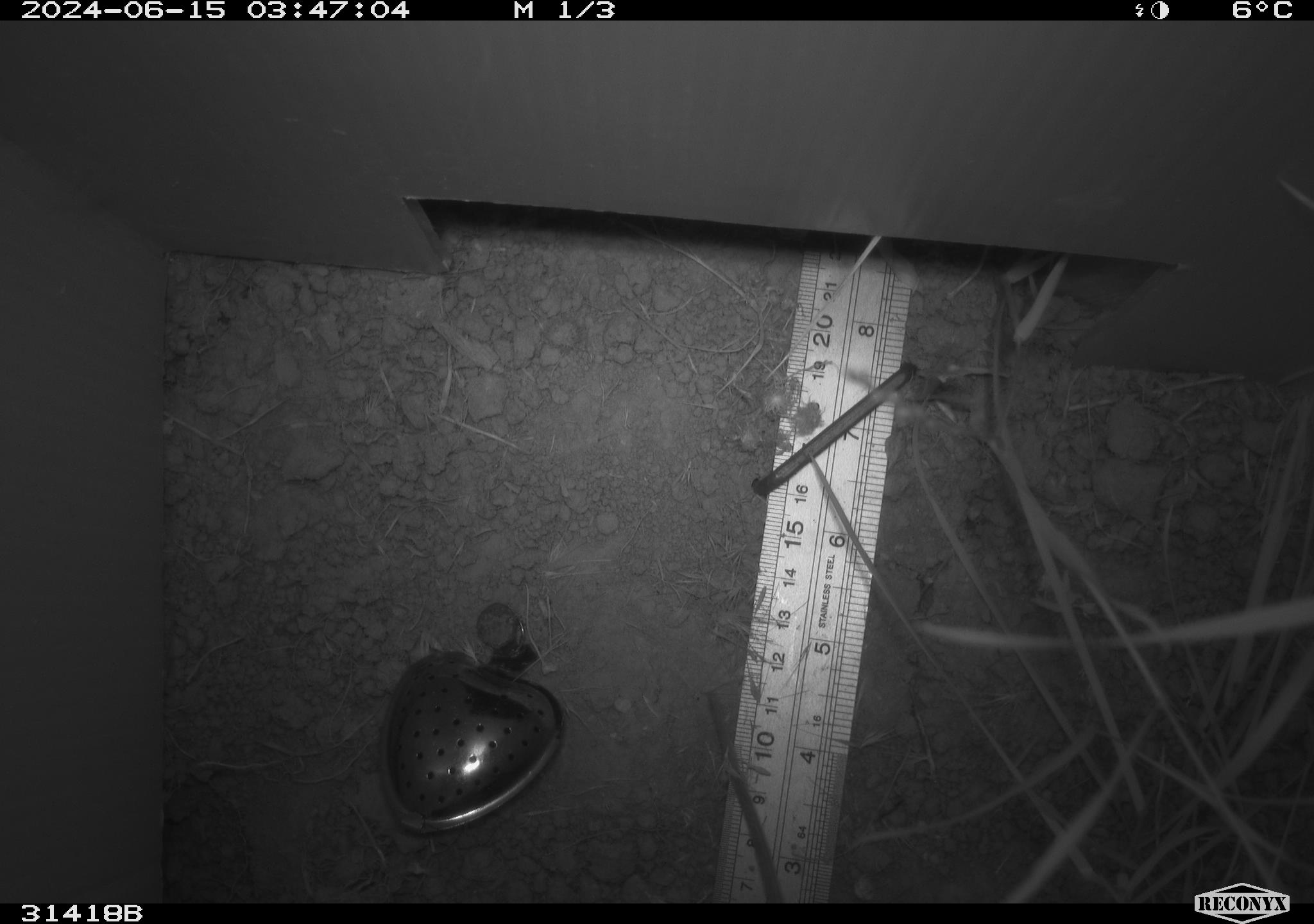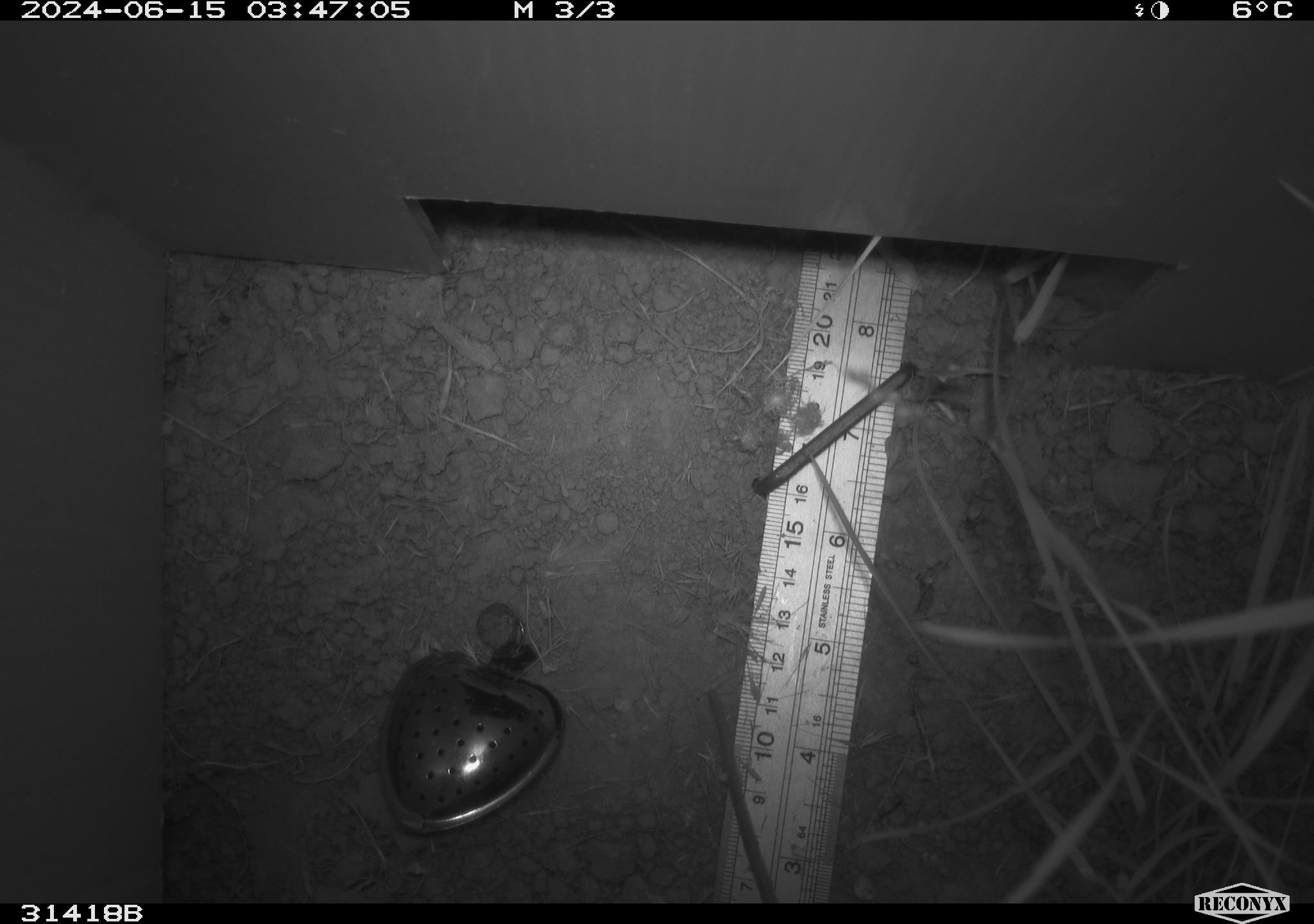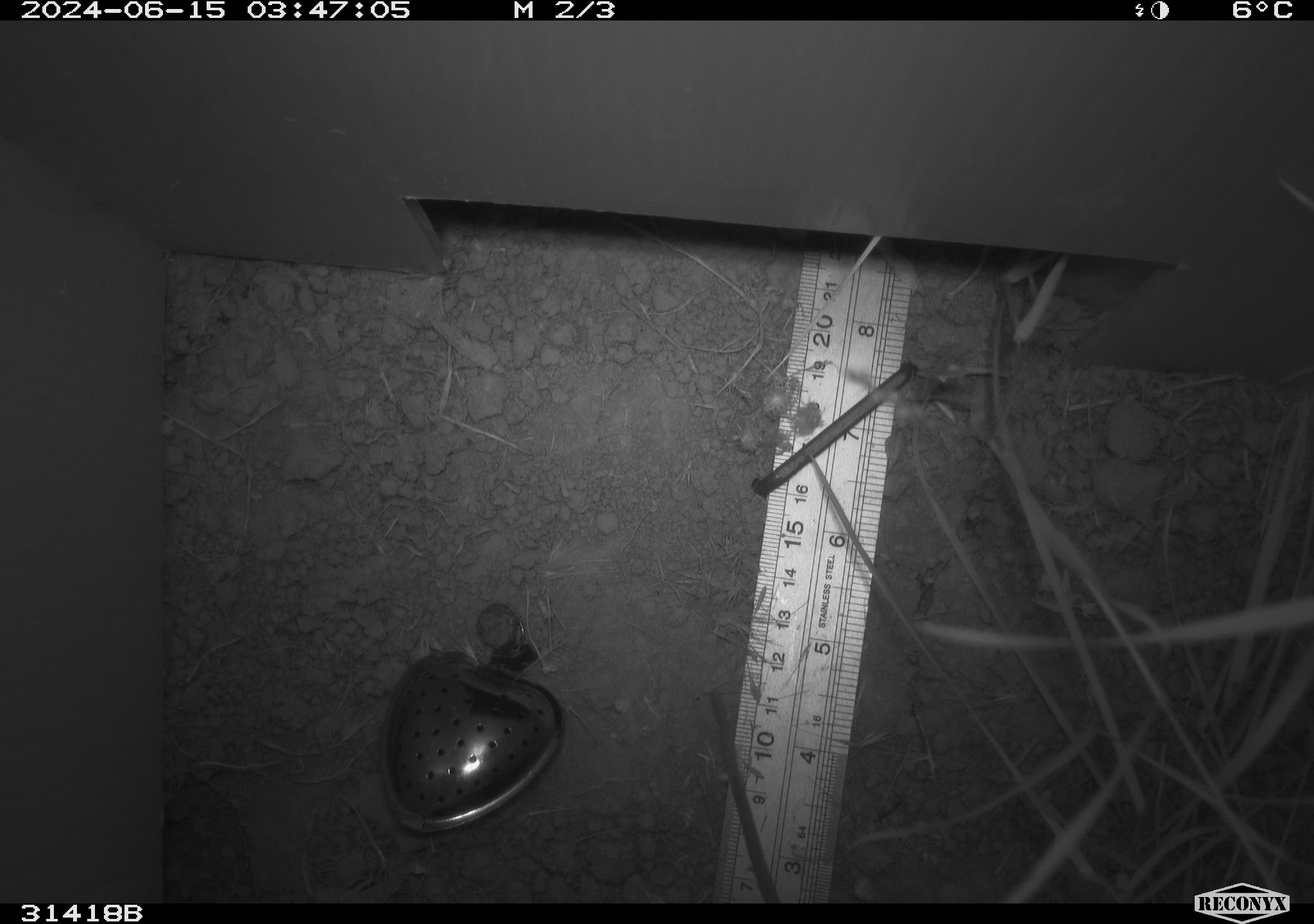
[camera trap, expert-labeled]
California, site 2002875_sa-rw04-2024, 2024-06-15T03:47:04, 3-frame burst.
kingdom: Animalia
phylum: Chordata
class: Mammalia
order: Rodentia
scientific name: Rodentia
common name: rodent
Rodent (Rodentia).